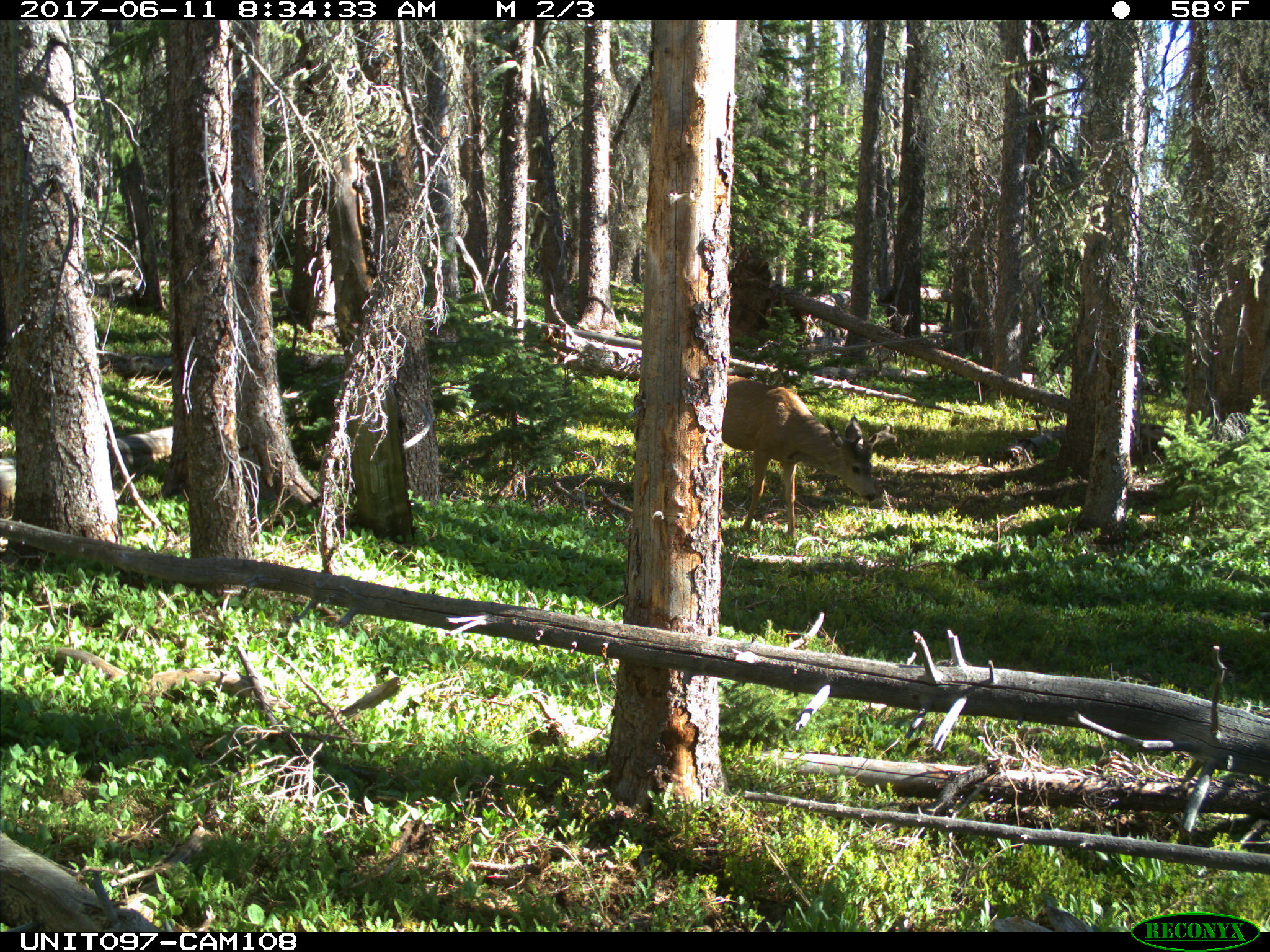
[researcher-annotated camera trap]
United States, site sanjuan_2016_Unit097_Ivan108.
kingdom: Animalia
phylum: Chordata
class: Mammalia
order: Artiodactyla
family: Cervidae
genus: Odocoileus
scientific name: Odocoileus hemionus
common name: mule deer